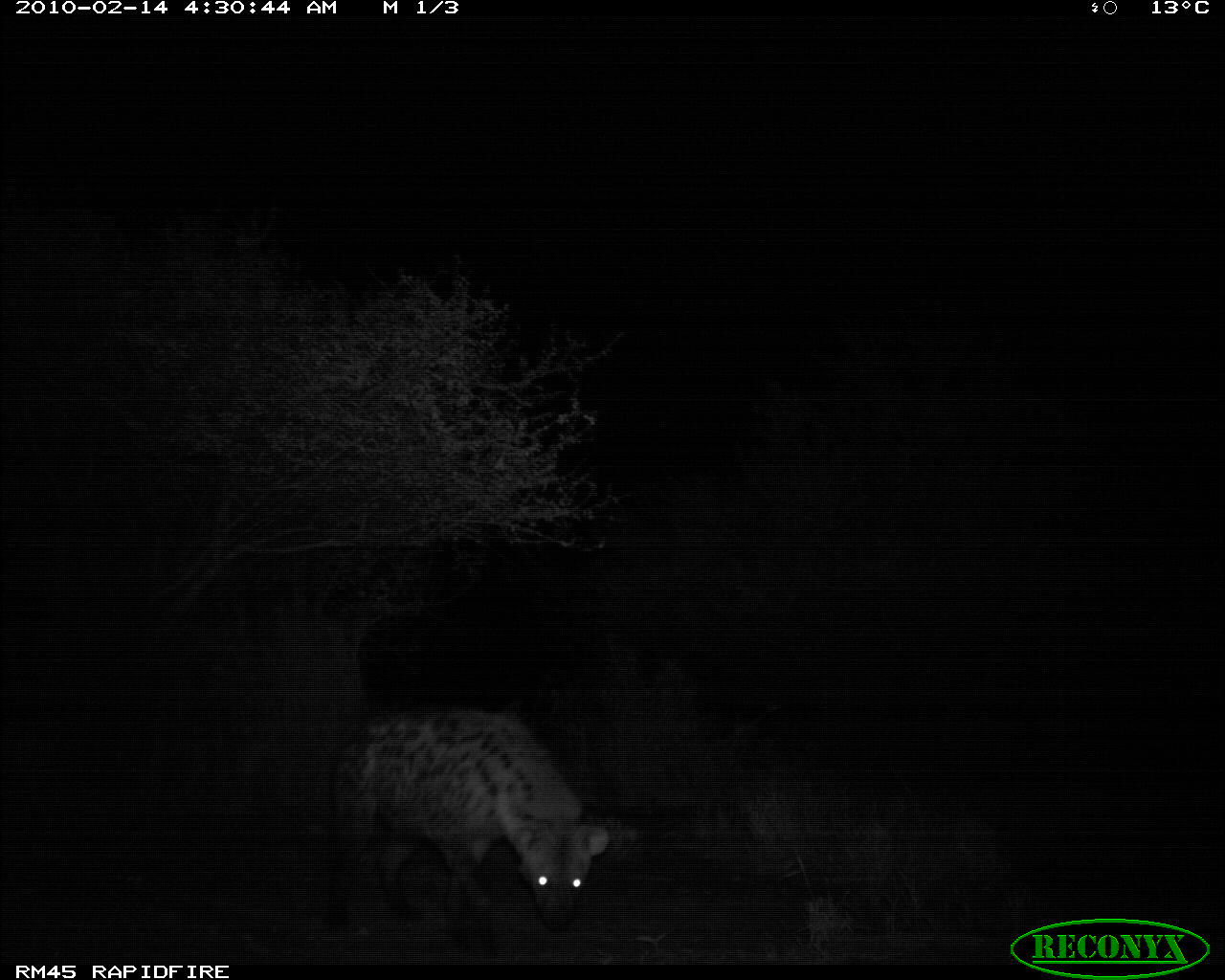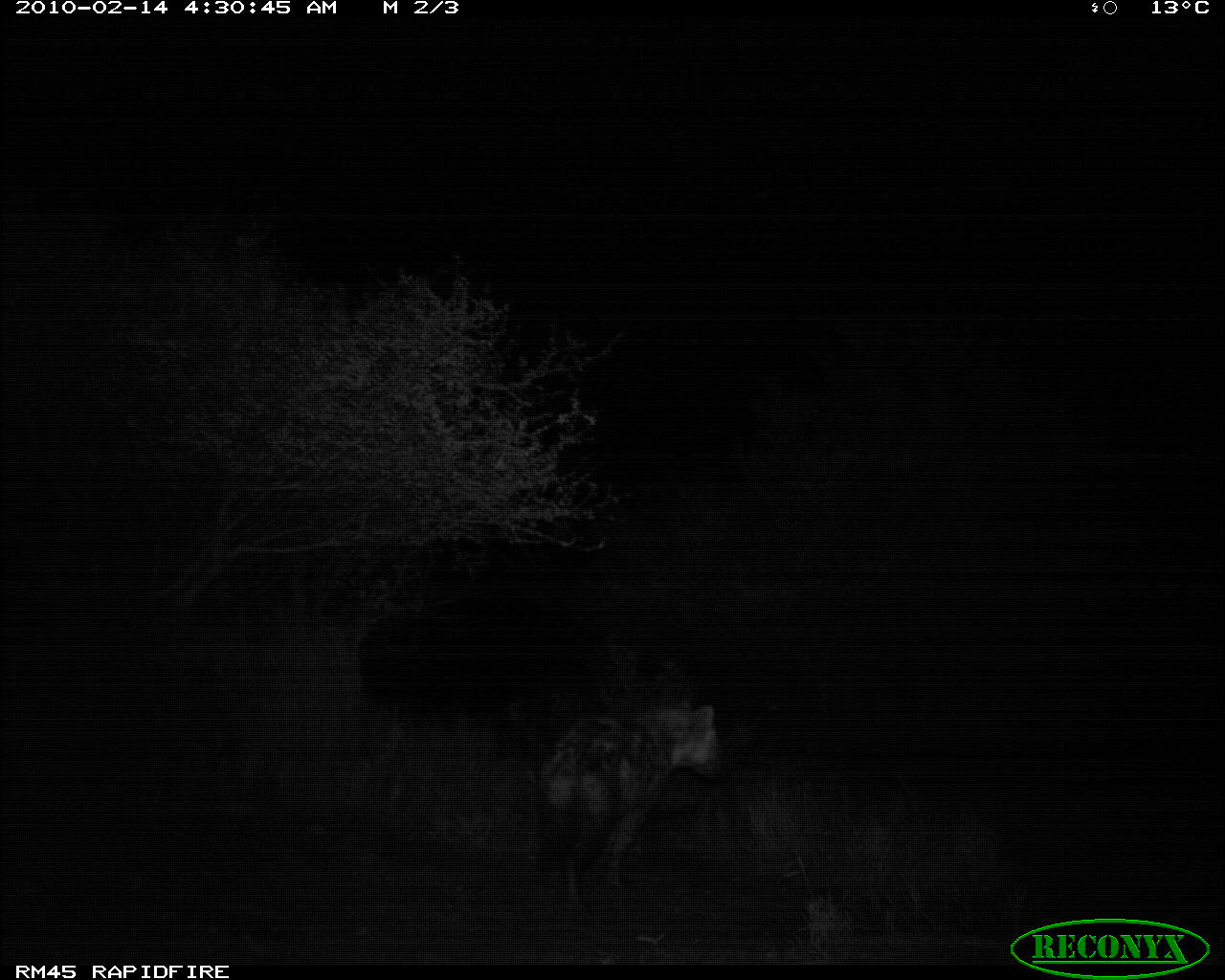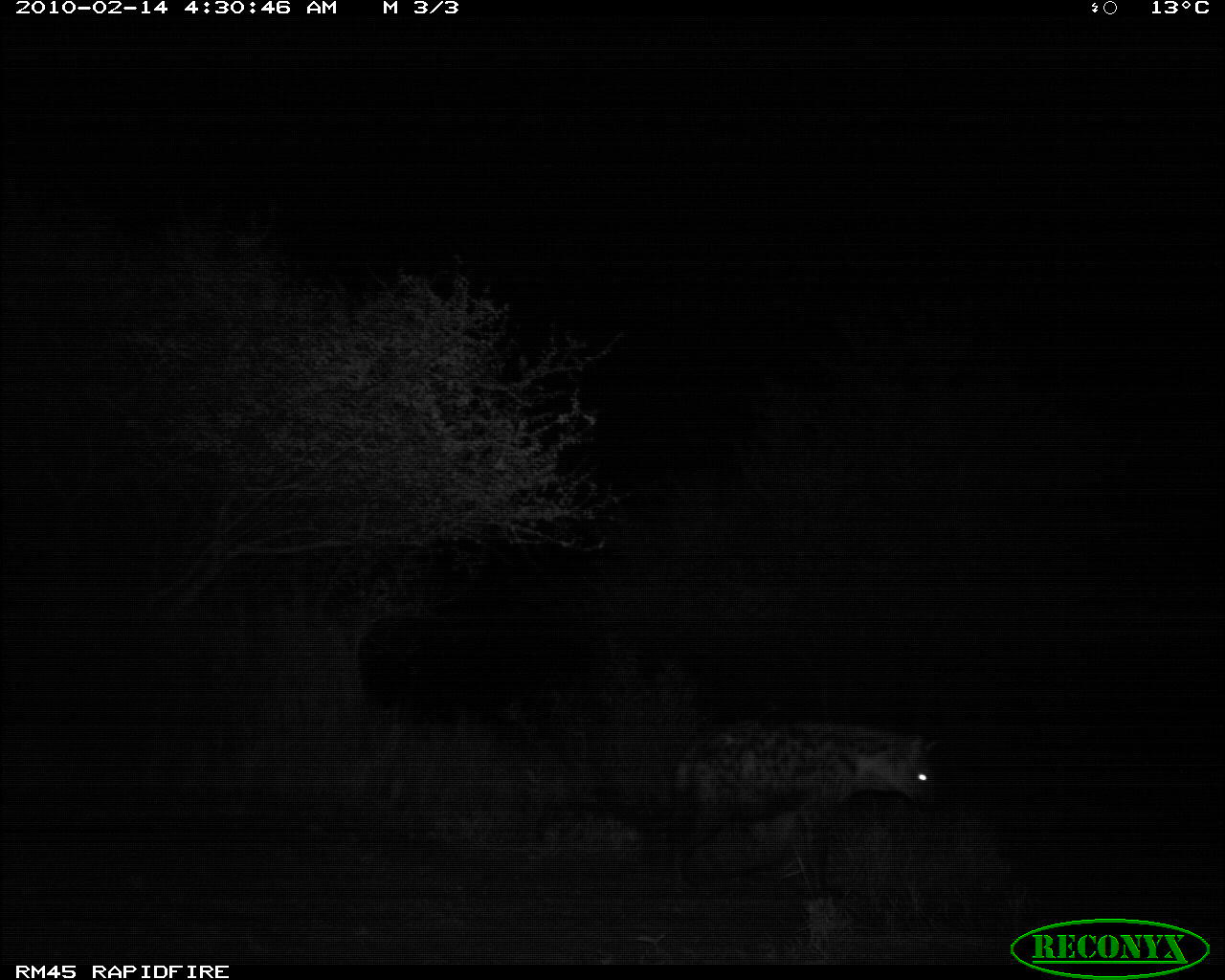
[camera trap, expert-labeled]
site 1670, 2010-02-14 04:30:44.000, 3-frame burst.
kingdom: Animalia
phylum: Chordata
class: Mammalia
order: Carnivora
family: Hyaenidae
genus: Crocuta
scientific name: Crocuta crocuta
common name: spotted hyena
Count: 1.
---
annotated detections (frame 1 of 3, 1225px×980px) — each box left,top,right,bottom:
crocuta crocuta: 325,708,609,952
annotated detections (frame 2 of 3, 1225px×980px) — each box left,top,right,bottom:
crocuta crocuta: 532,697,729,915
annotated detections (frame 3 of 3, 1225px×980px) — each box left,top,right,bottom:
crocuta crocuta: 670,722,940,901